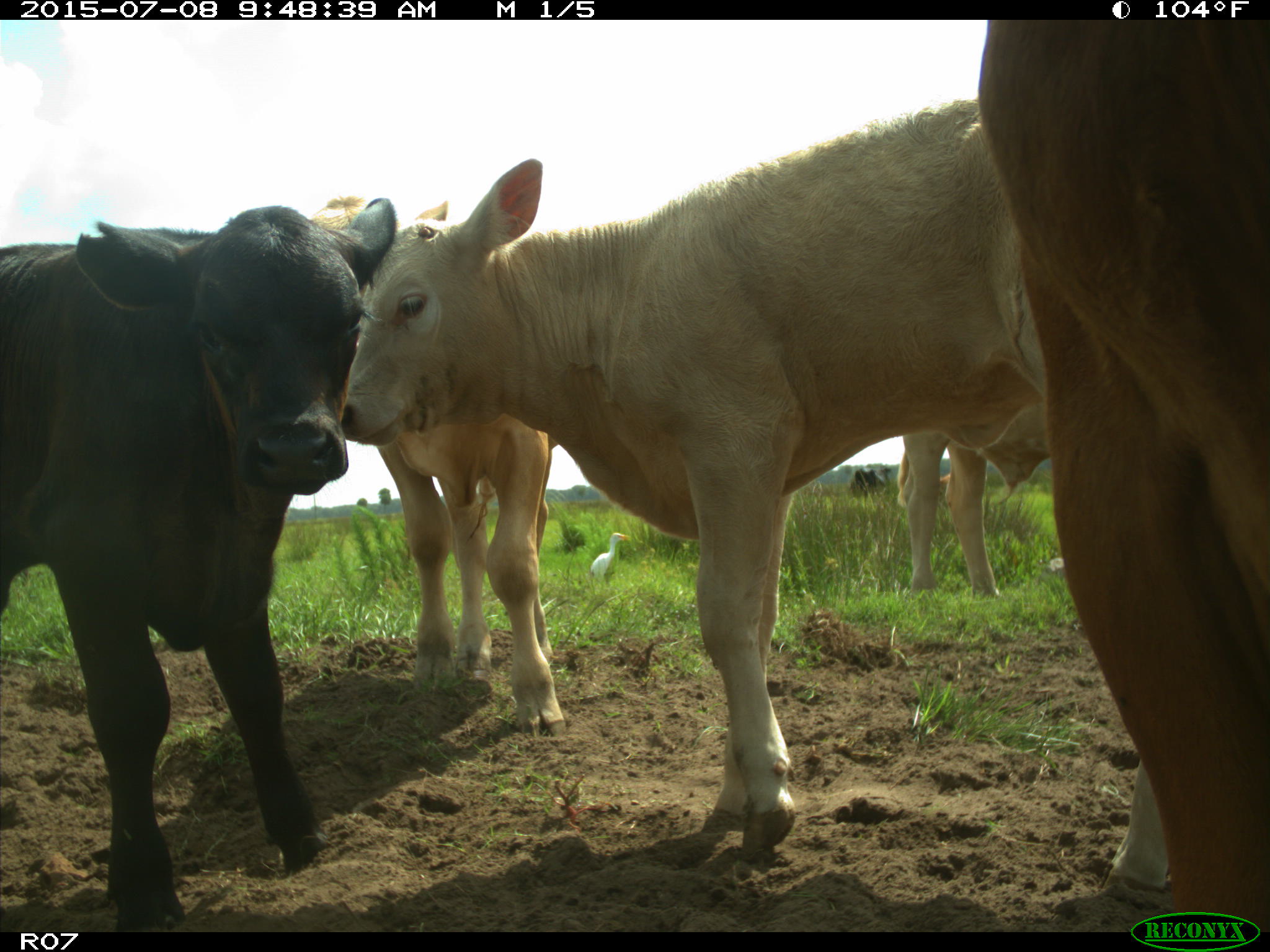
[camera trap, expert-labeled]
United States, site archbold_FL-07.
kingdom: Animalia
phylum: Chordata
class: Mammalia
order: Artiodactyla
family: Bovidae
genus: Bos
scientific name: Bos taurus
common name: domestic cow